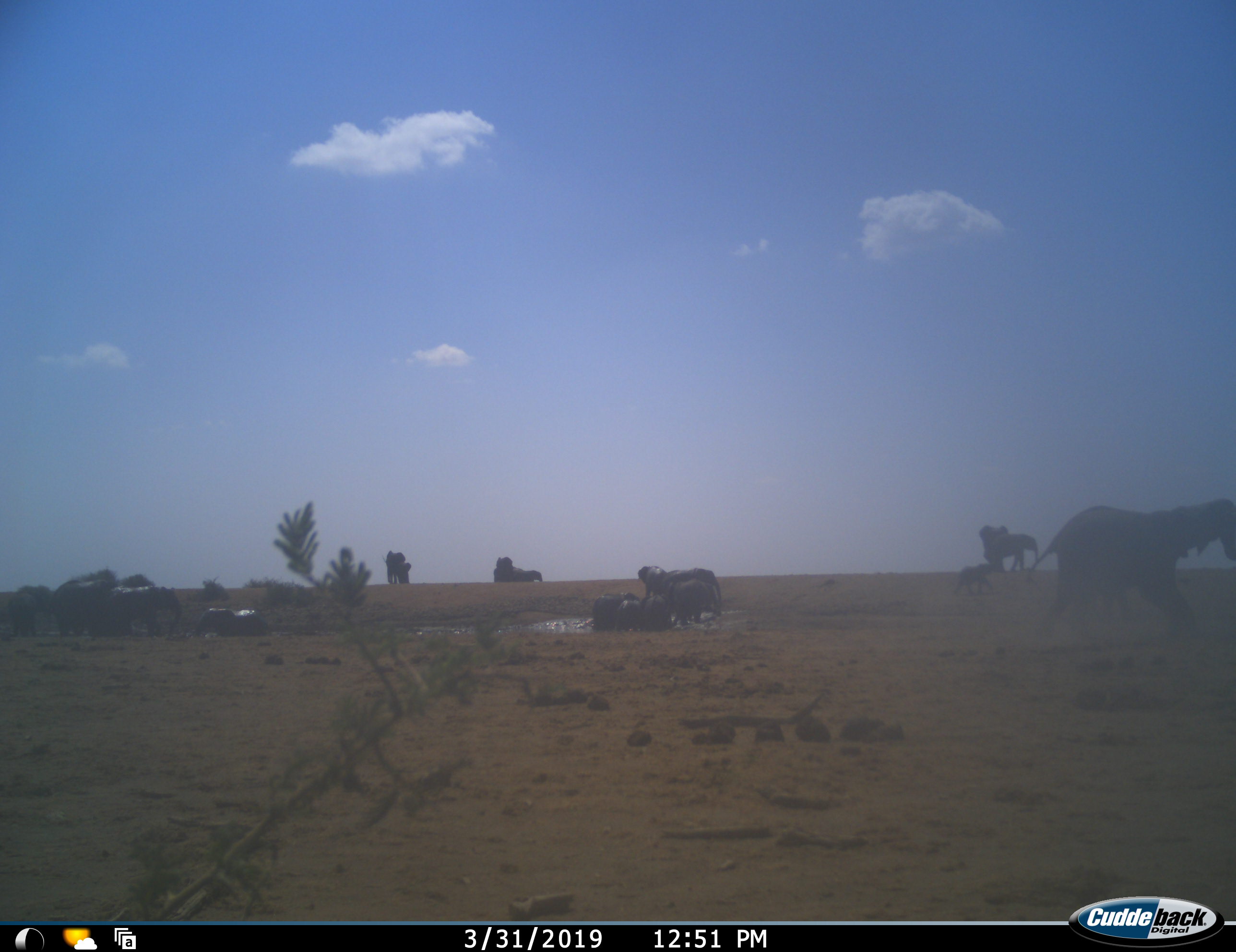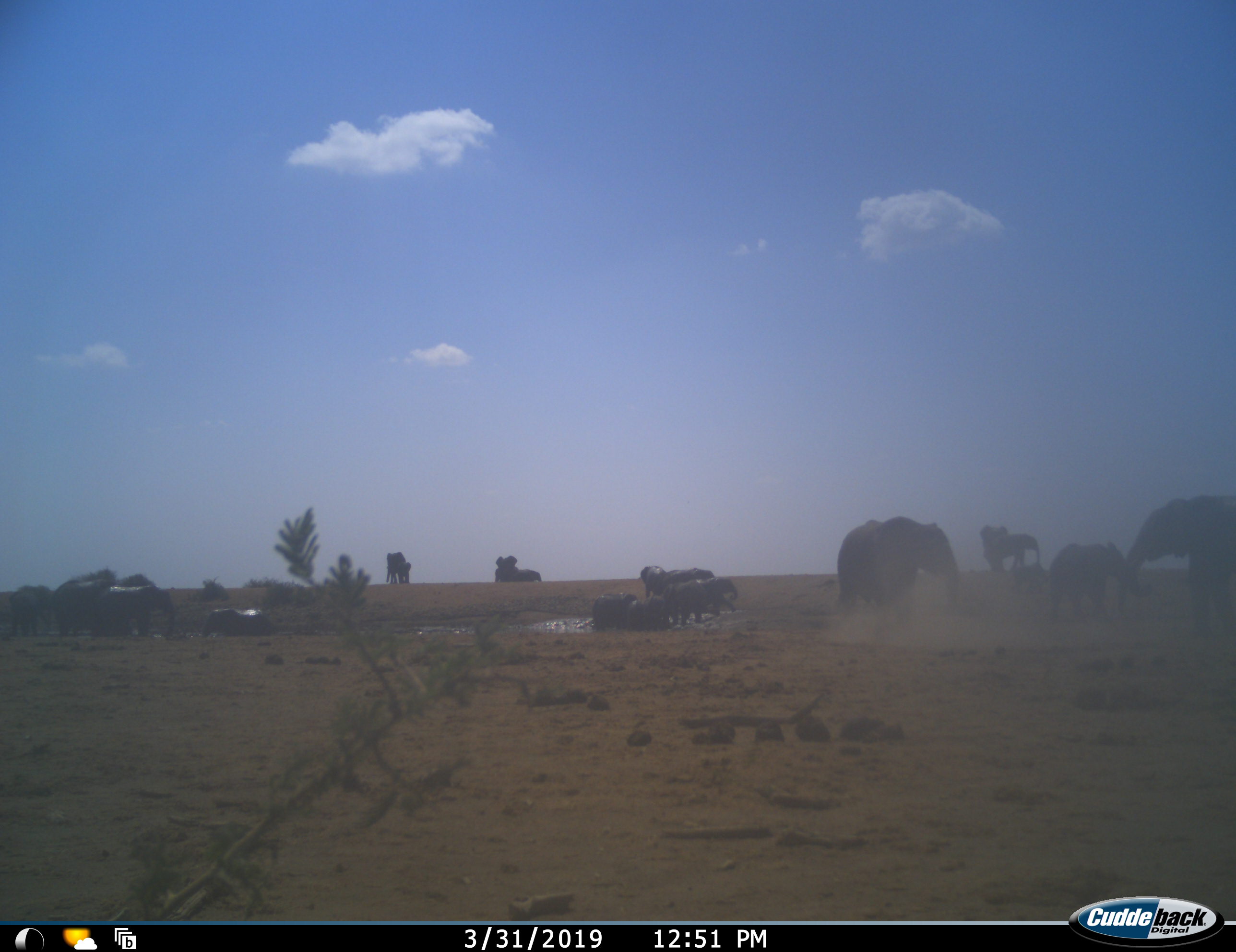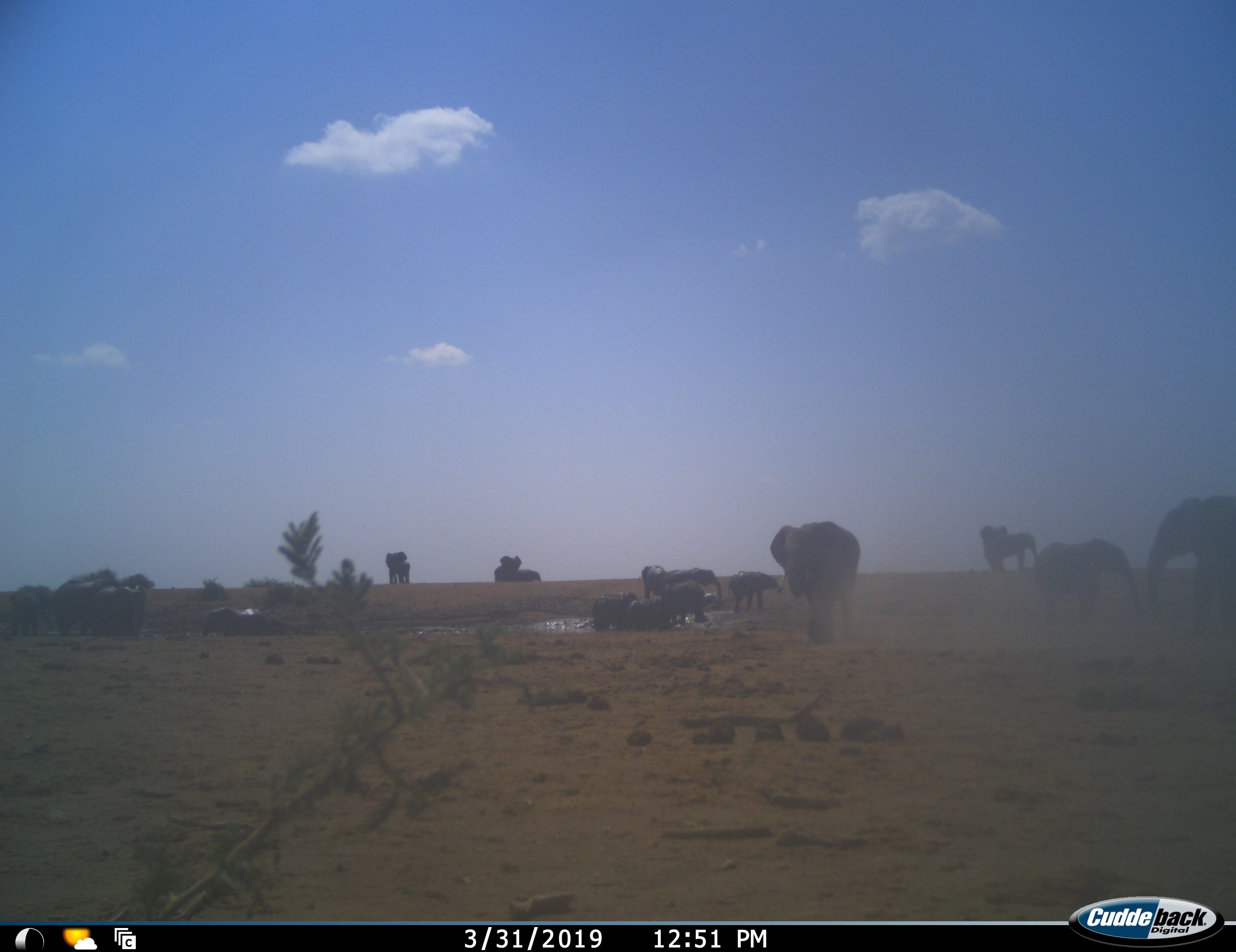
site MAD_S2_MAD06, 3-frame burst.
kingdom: Animalia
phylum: Chordata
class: Mammalia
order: Proboscidea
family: Elephantidae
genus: Loxodonta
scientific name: Loxodonta africana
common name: african bush elephant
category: elephant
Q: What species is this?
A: Elephant (african bush elephant) (Loxodonta africana).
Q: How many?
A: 11-50.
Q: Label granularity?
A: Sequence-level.